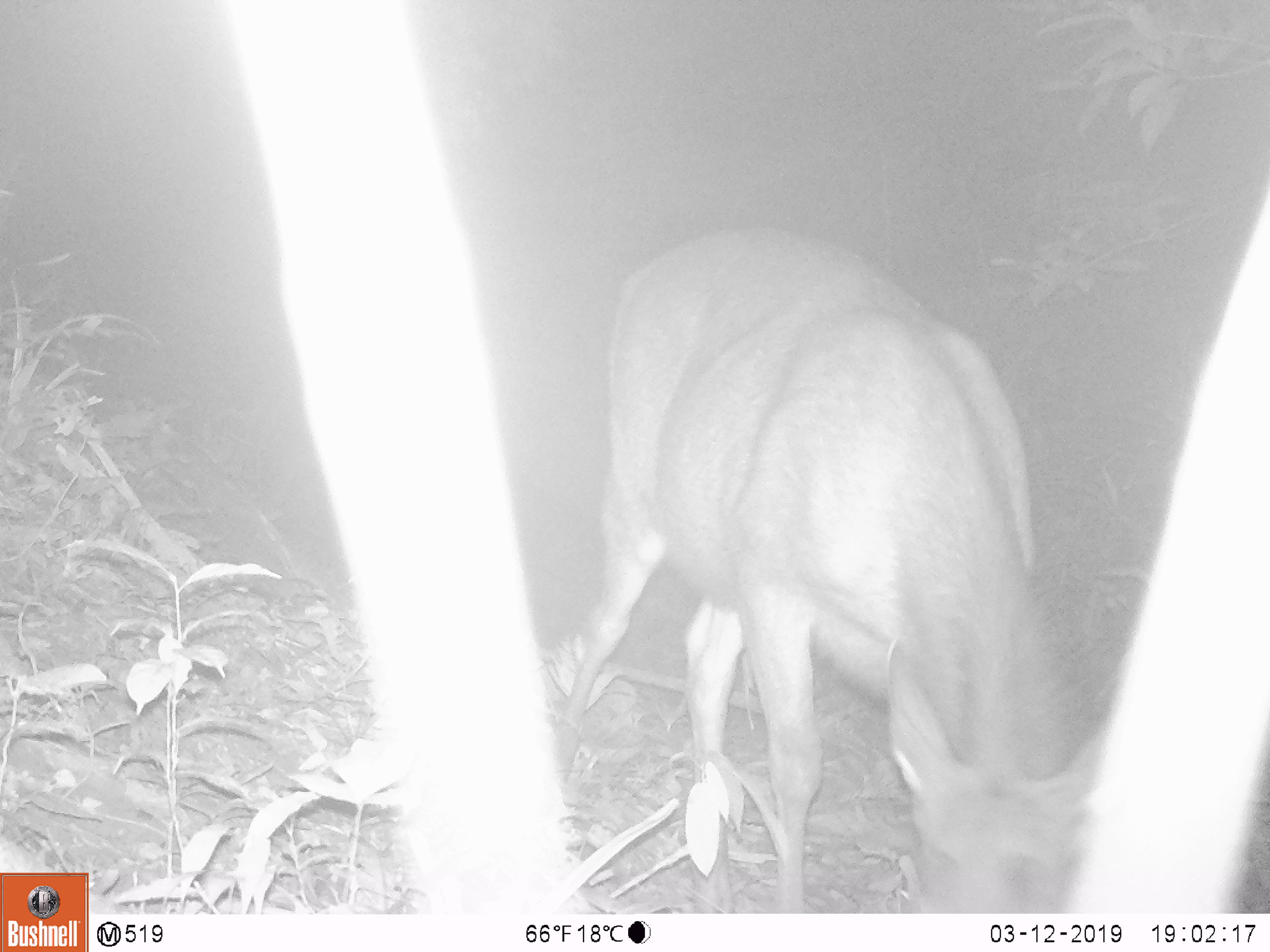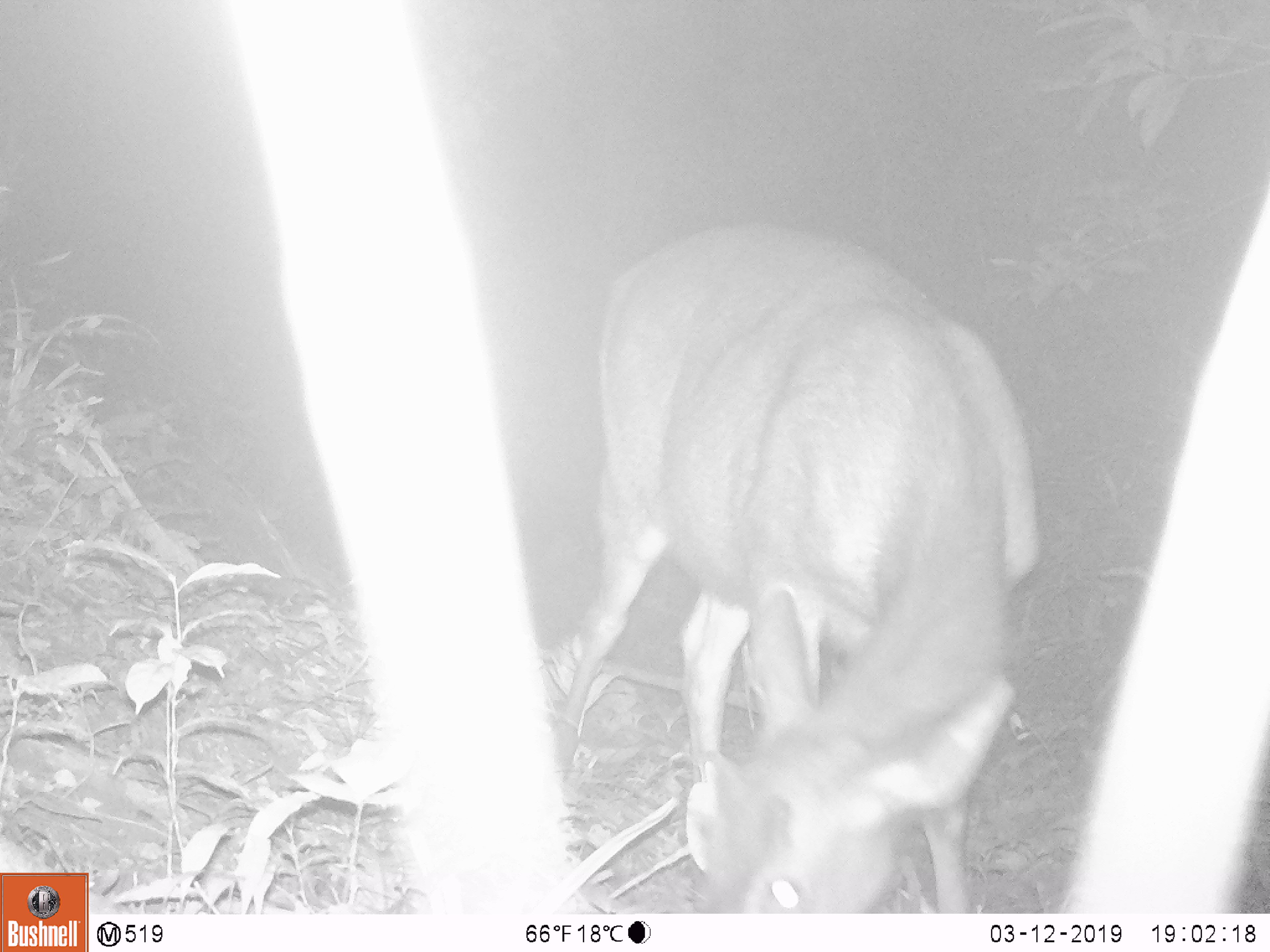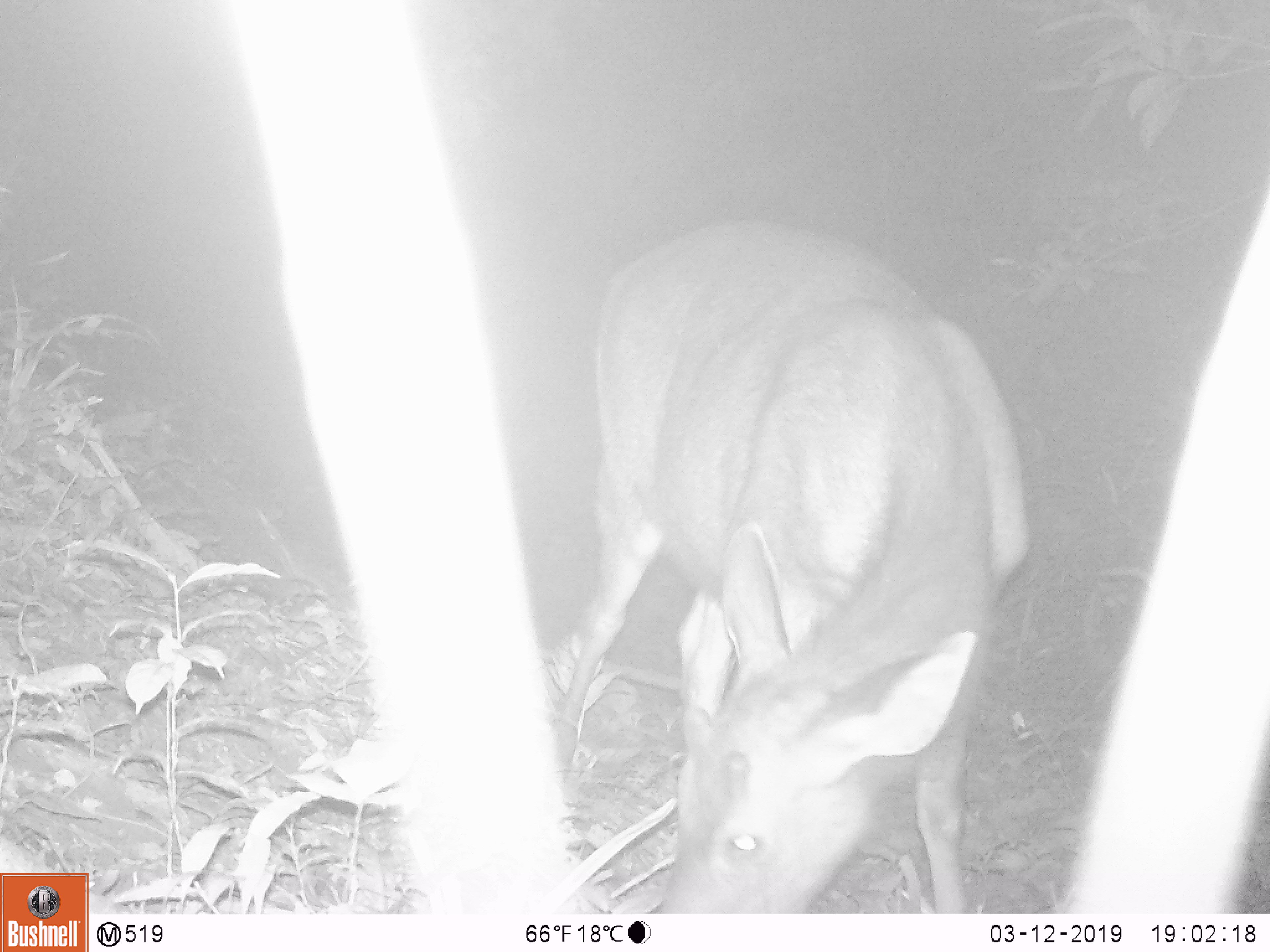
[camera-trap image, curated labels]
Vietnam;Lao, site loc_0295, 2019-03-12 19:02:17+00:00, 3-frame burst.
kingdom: Animalia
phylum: Chordata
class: Mammalia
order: Artiodactyla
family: Cervidae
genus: Rusa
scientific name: Rusa unicolor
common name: sambar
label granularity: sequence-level